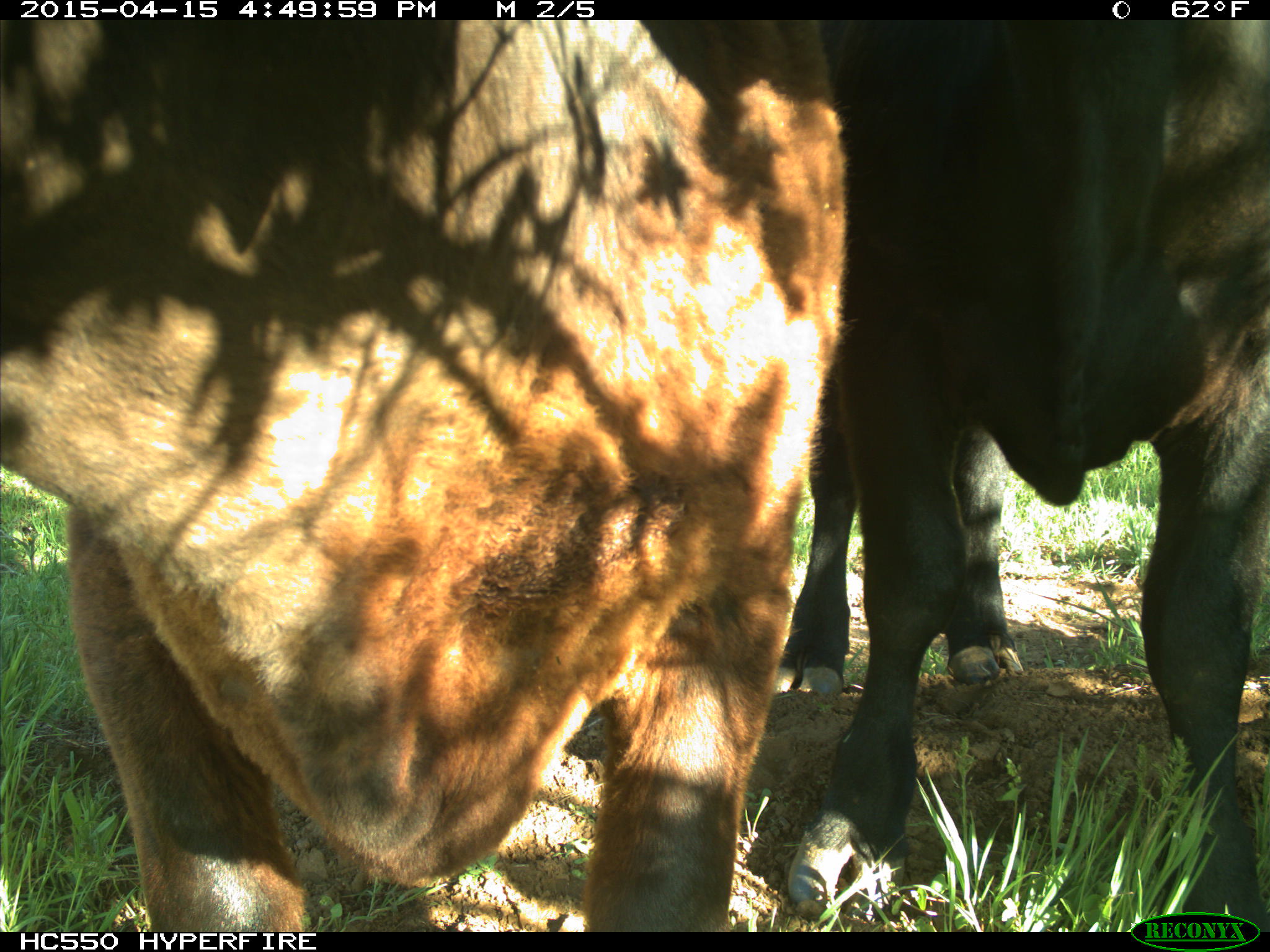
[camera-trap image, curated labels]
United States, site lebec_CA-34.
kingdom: Animalia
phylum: Chordata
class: Mammalia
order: Artiodactyla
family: Bovidae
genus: Bos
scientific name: Bos taurus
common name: domestic cow